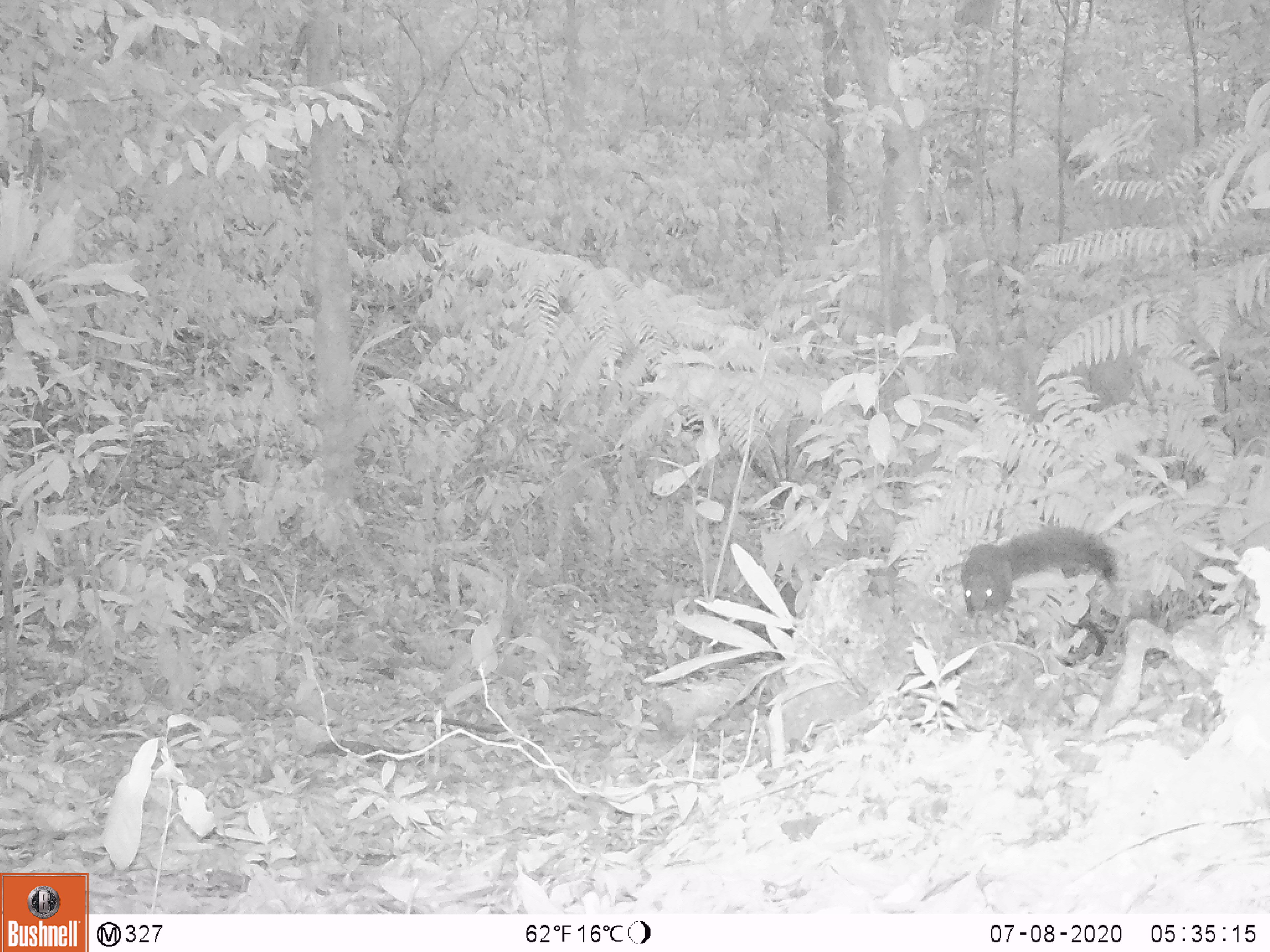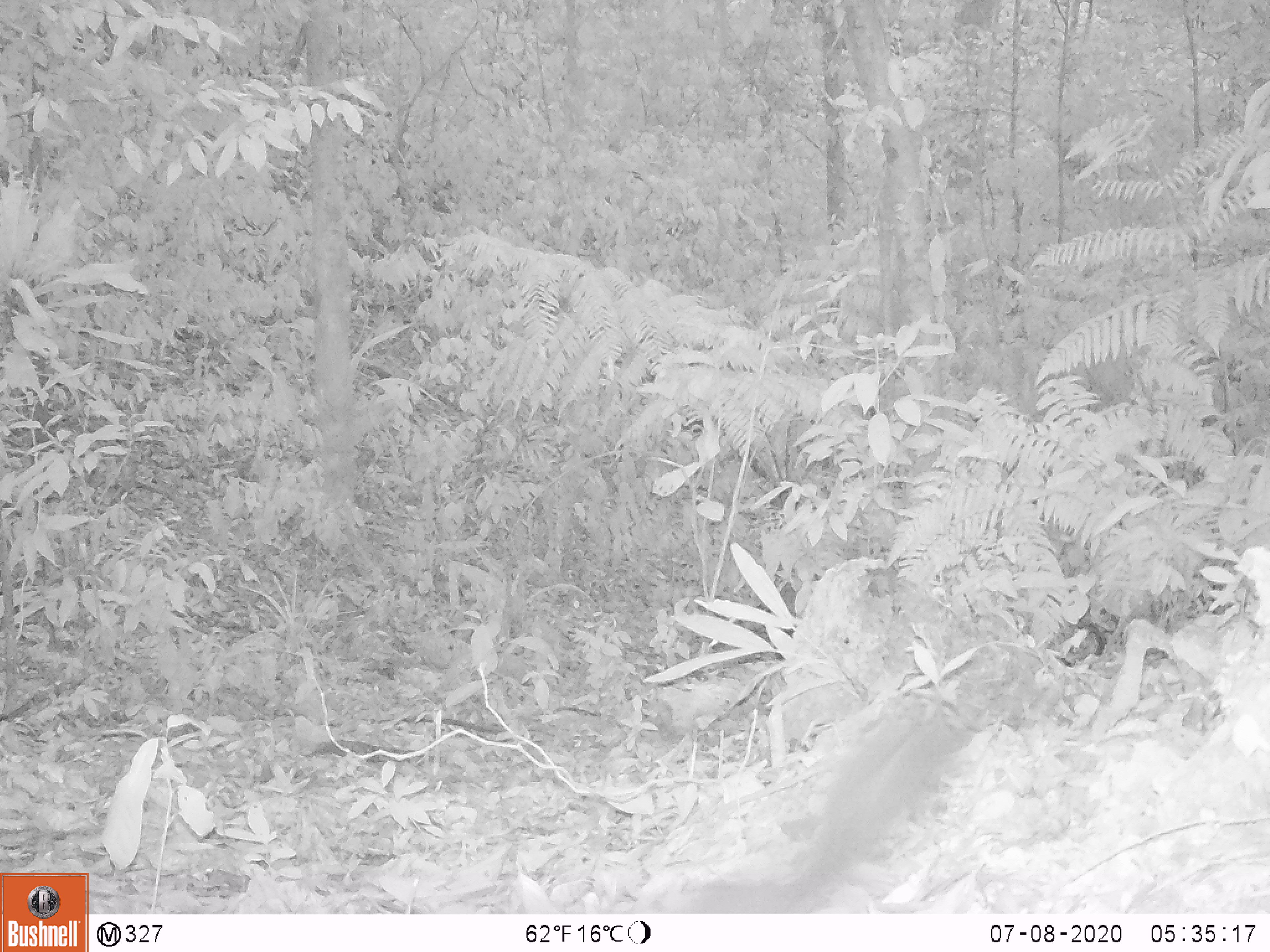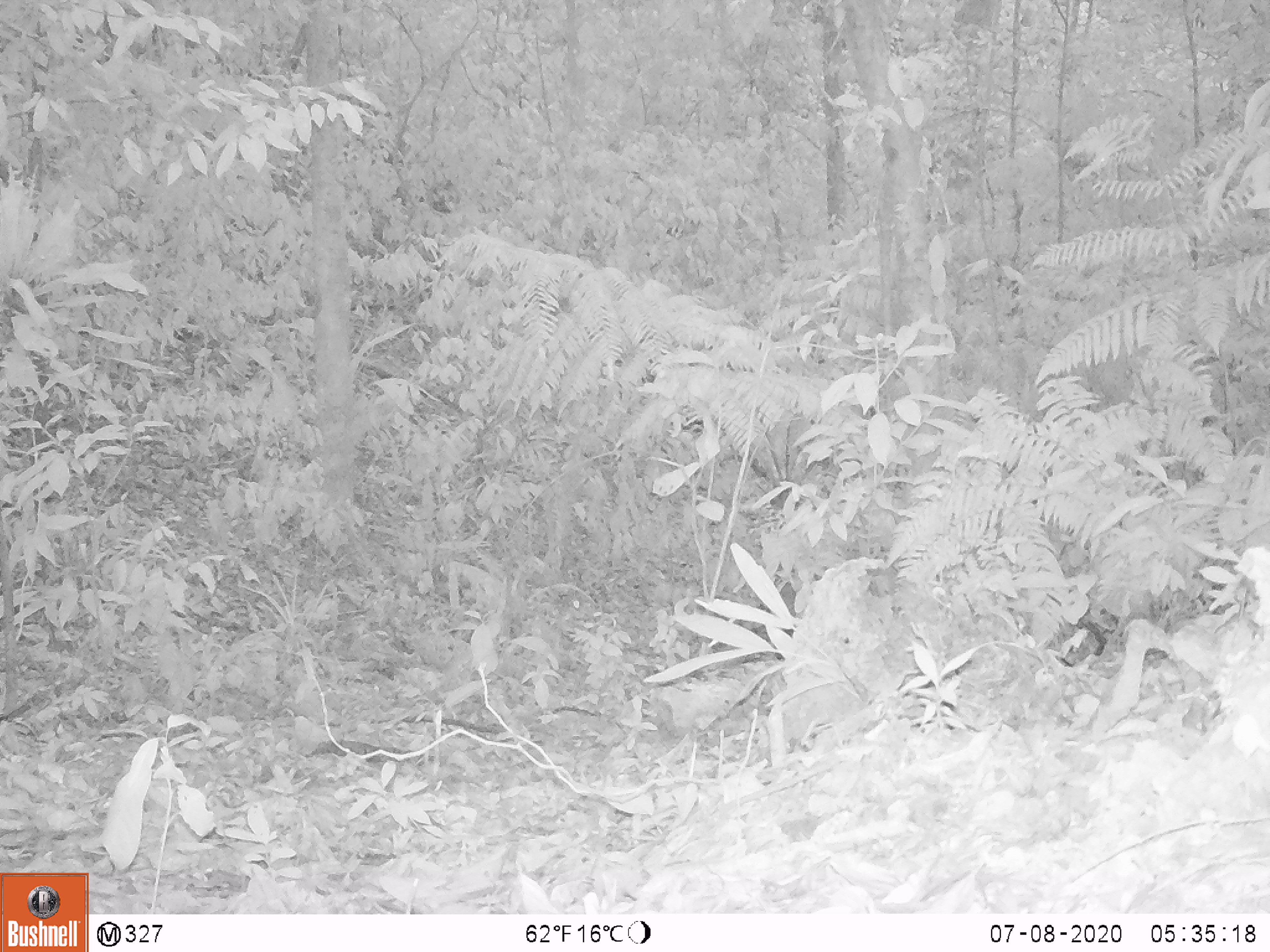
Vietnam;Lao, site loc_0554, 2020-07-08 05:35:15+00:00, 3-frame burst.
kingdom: Animalia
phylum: Chordata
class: Mammalia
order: Rodentia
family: Sciuridae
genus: Sciurus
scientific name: Sciurus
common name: squirrel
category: unidentified squirrel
Unidentified squirrel (squirrel) (Sciurus). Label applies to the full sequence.